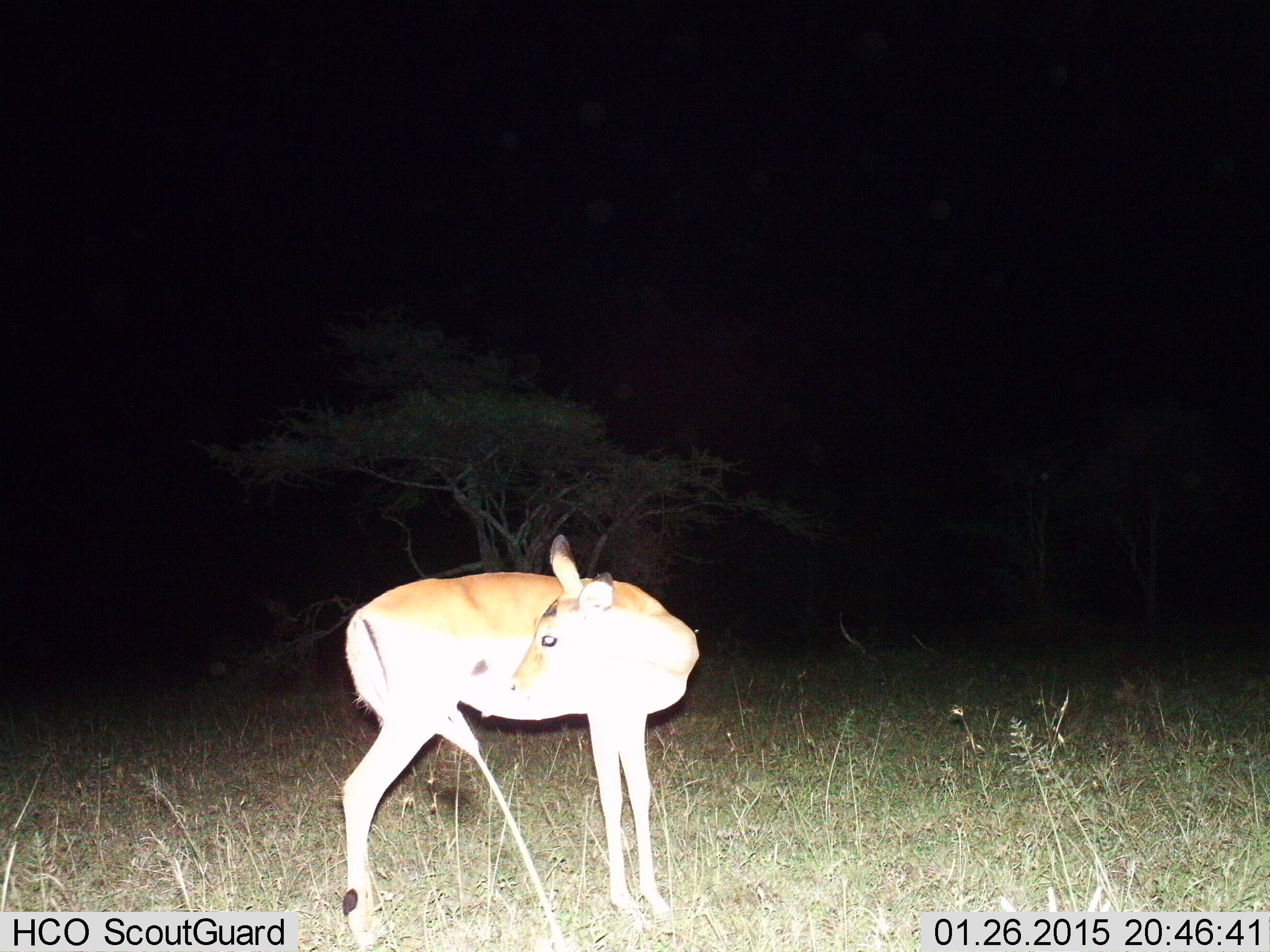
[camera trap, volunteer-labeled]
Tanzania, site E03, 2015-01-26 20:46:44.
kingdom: Animalia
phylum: Chordata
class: Mammalia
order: Artiodactyla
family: Bovidae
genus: Aepyceros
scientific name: Aepyceros melampus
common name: impala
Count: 1.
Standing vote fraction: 90%.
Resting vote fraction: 0%.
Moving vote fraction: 0%.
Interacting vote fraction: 10%.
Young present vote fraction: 10%.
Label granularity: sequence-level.